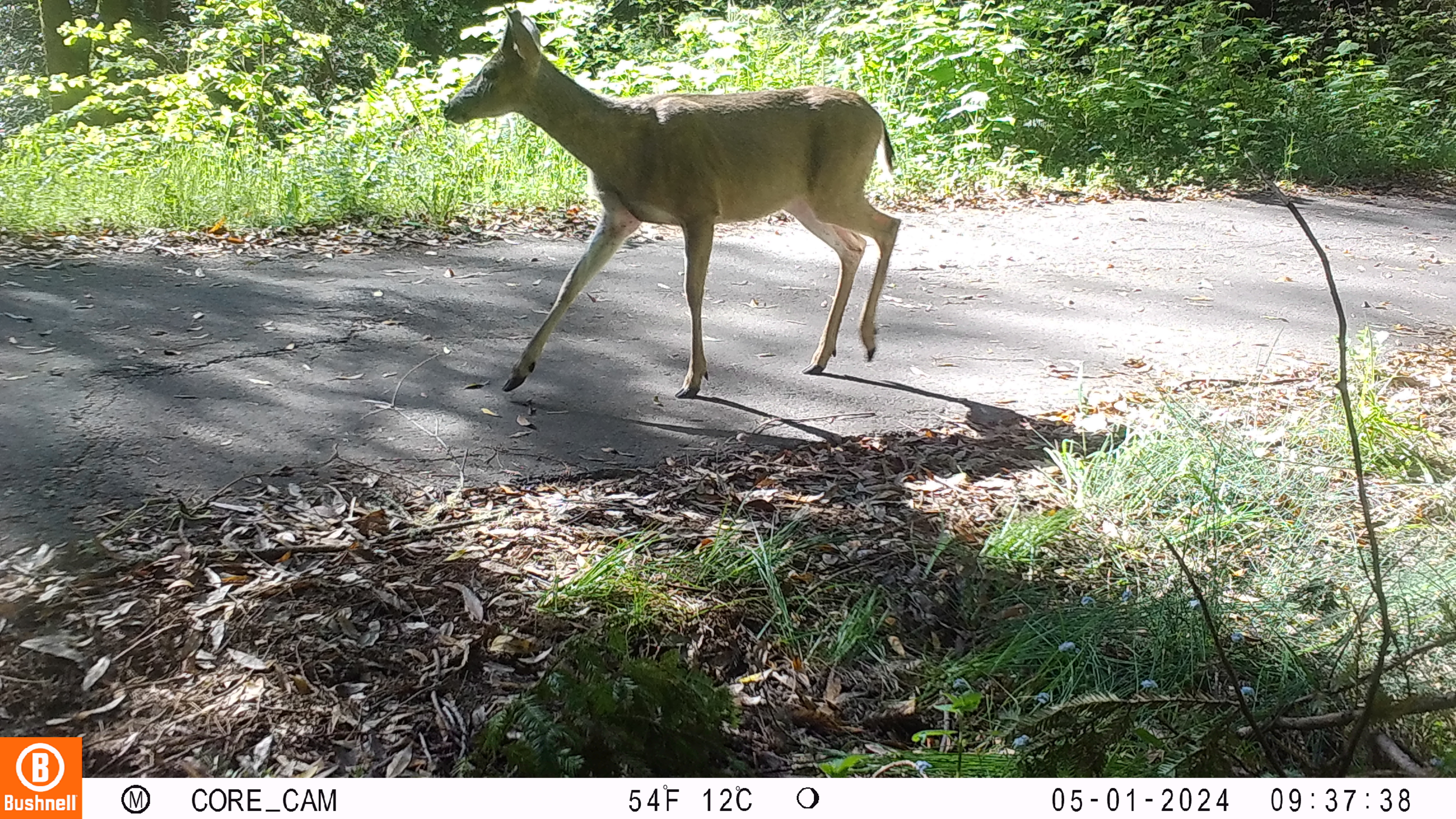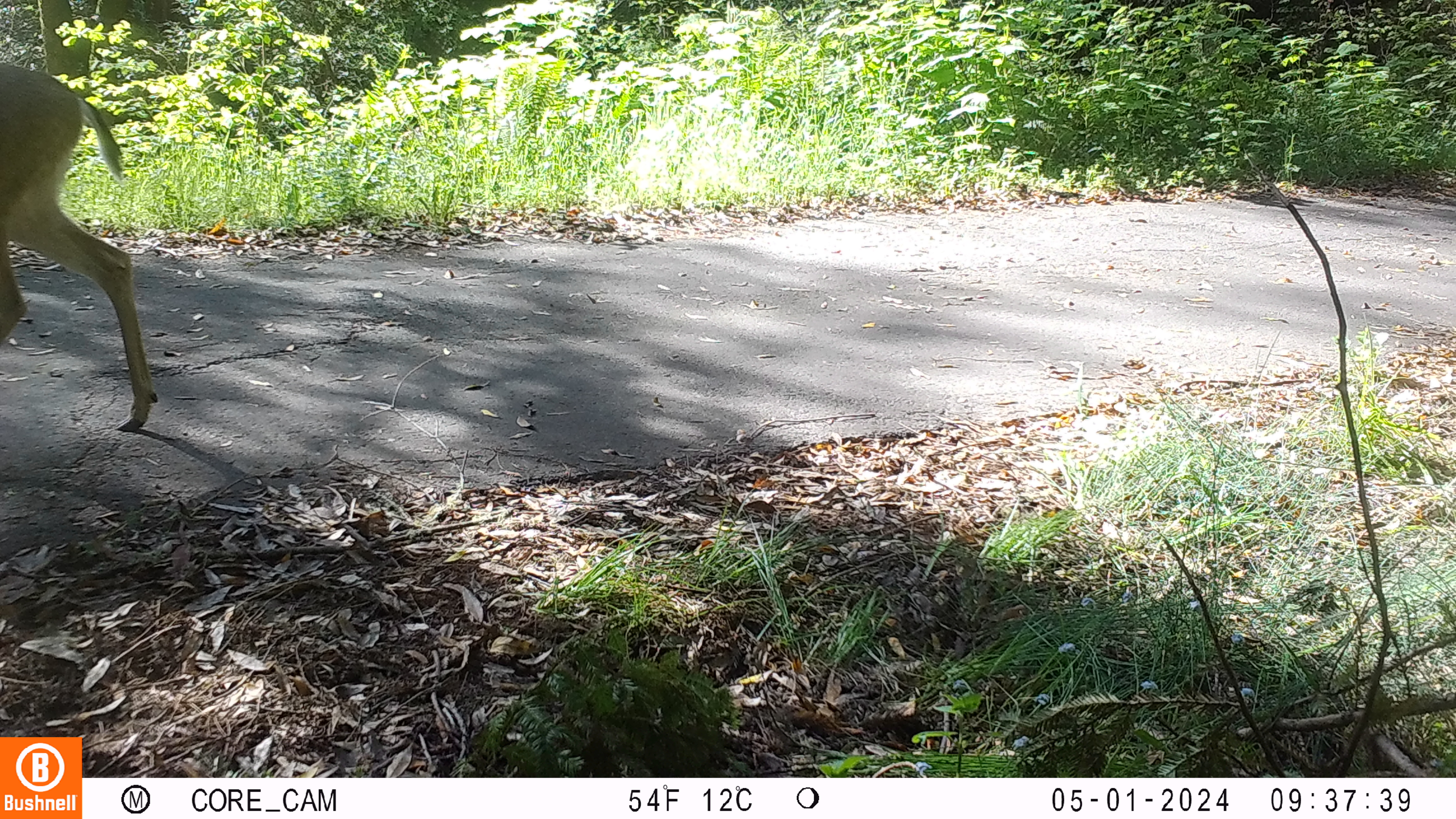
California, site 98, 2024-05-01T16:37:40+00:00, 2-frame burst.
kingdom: Animalia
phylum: Chordata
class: Mammalia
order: Artiodactyla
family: Cervidae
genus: Odocoileus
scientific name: Odocoileus hemionus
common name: mule deer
Mule deer (Odocoileus hemionus).